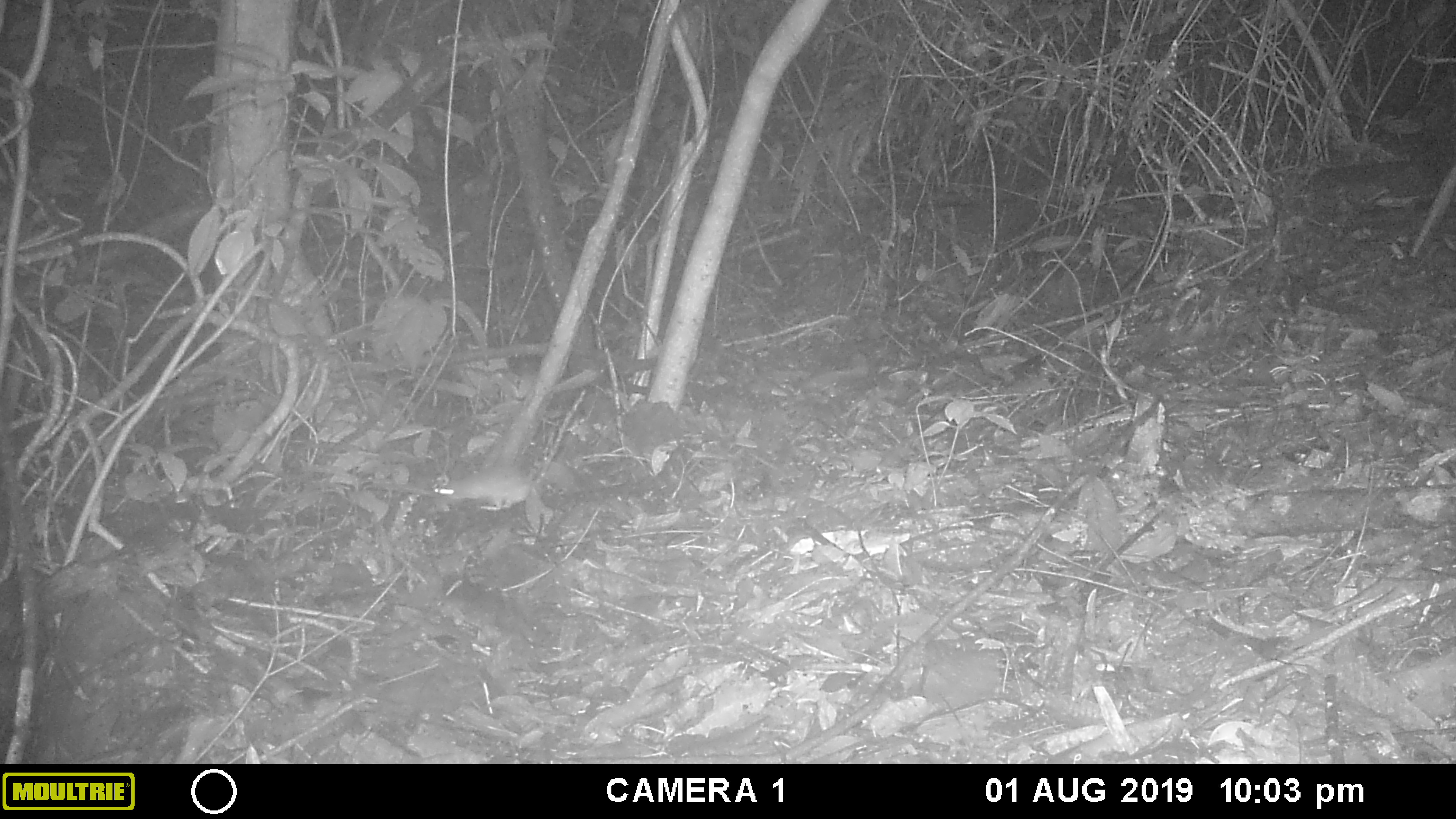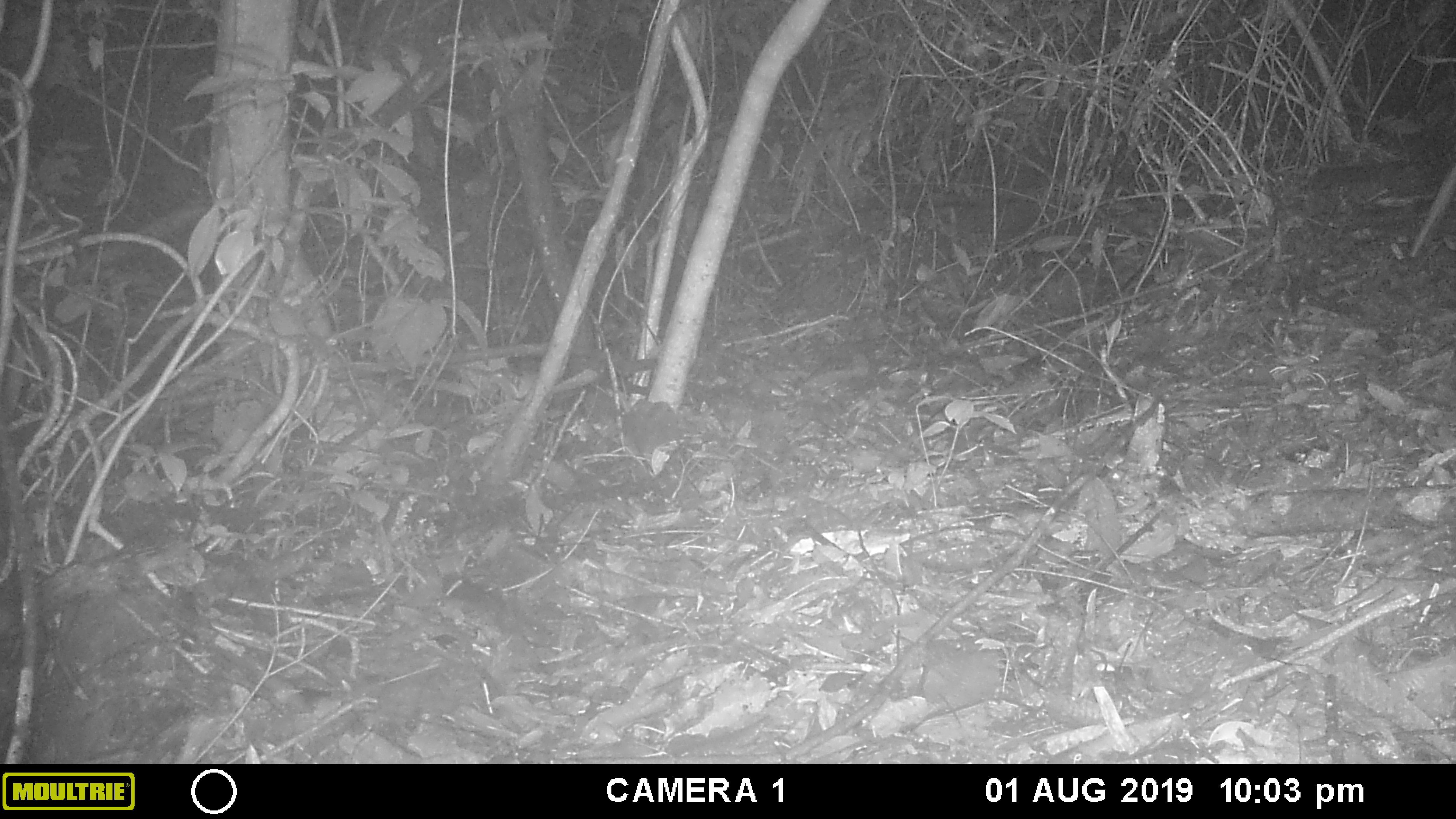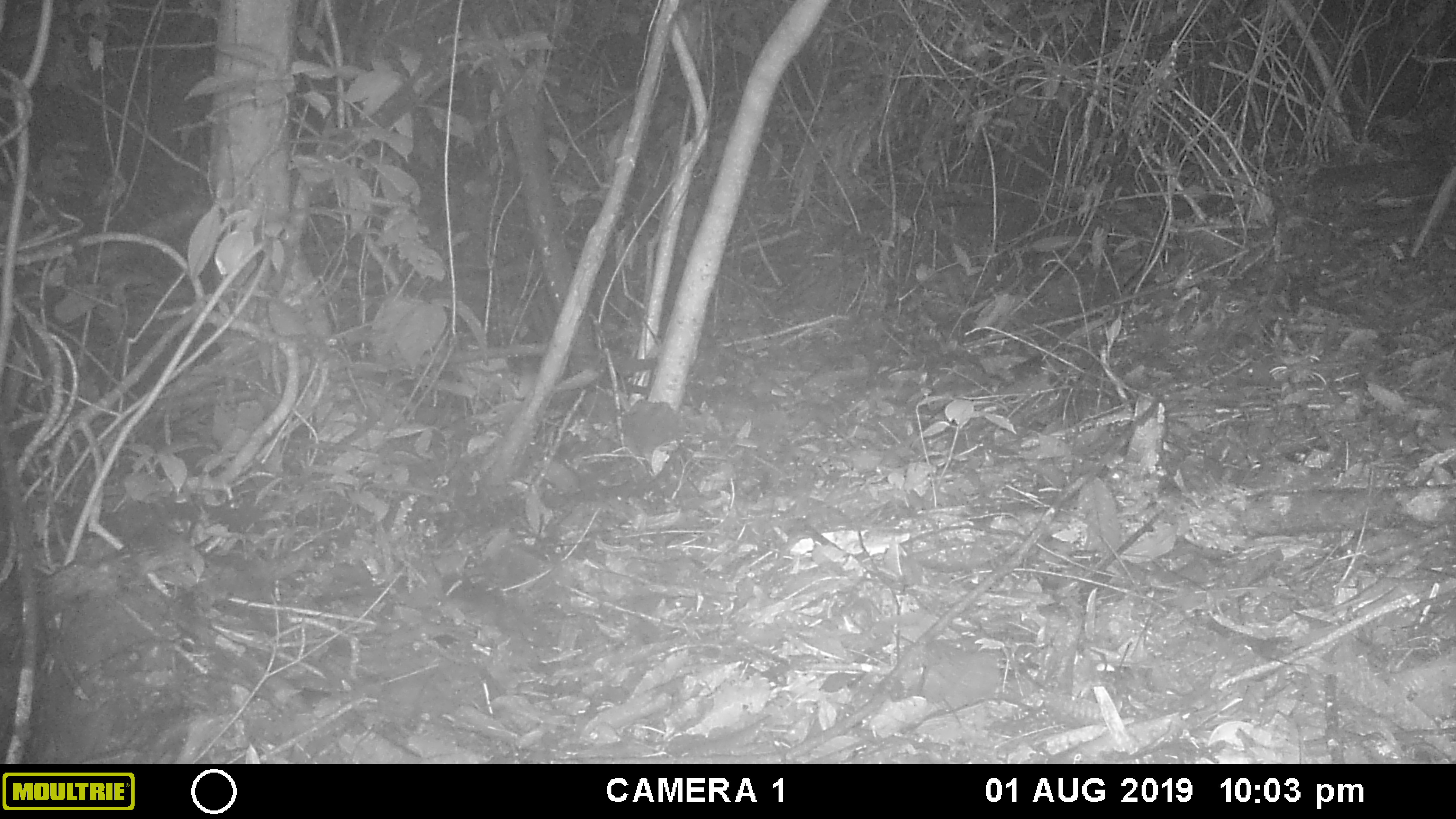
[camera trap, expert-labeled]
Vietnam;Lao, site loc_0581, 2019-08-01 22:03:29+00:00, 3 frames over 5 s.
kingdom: Animalia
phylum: Chordata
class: Mammalia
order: Rodentia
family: Muridae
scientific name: Muridae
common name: old-world mice and rats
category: unidentified murid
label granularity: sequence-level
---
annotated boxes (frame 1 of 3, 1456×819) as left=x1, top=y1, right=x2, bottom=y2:
unidentified murid: left=433, top=464, right=531, bottom=511